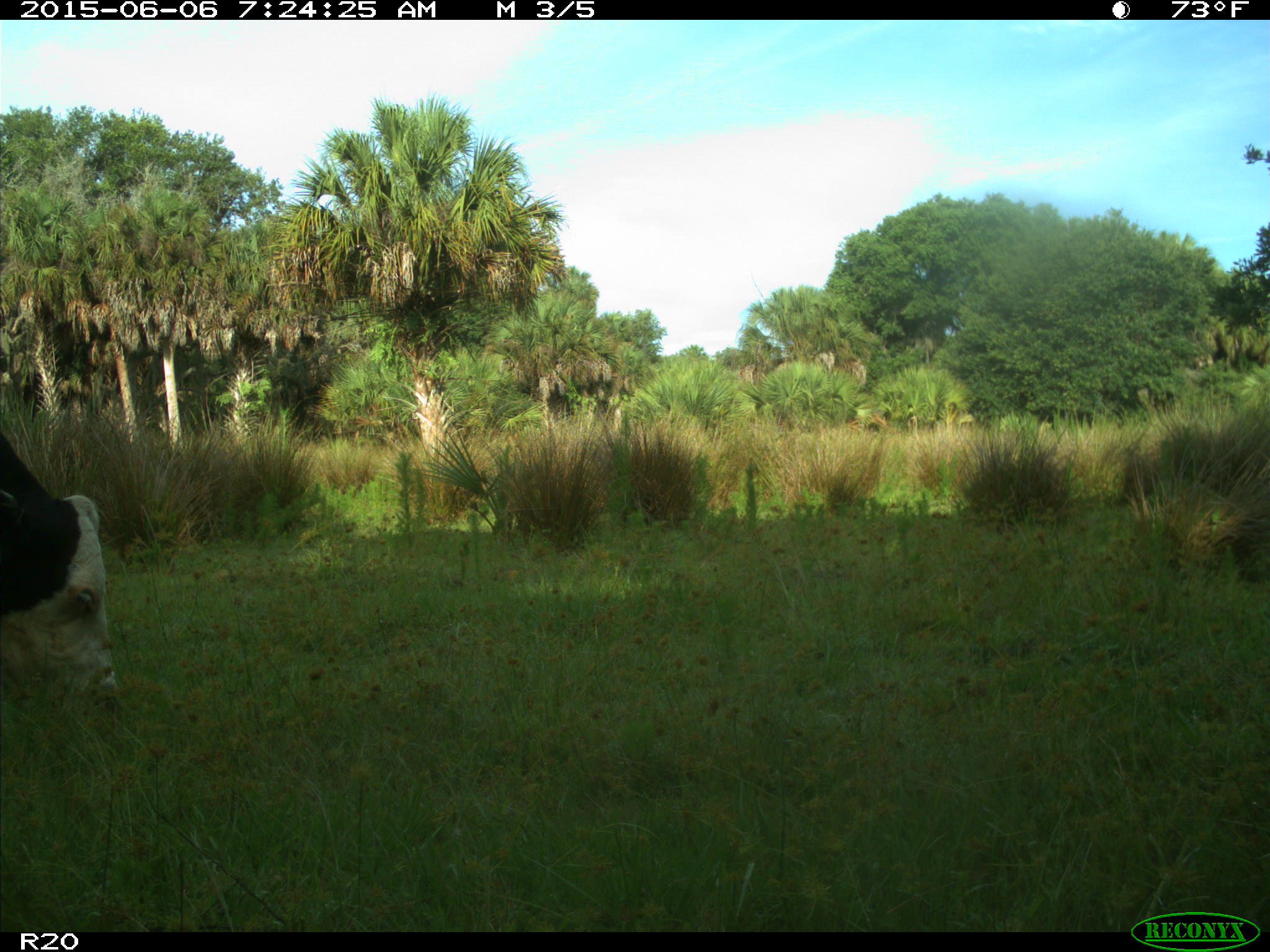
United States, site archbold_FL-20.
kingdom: Animalia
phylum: Chordata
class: Mammalia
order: Artiodactyla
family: Bovidae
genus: Bos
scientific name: Bos taurus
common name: domestic cow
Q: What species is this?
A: Bos taurus (domestic cow).